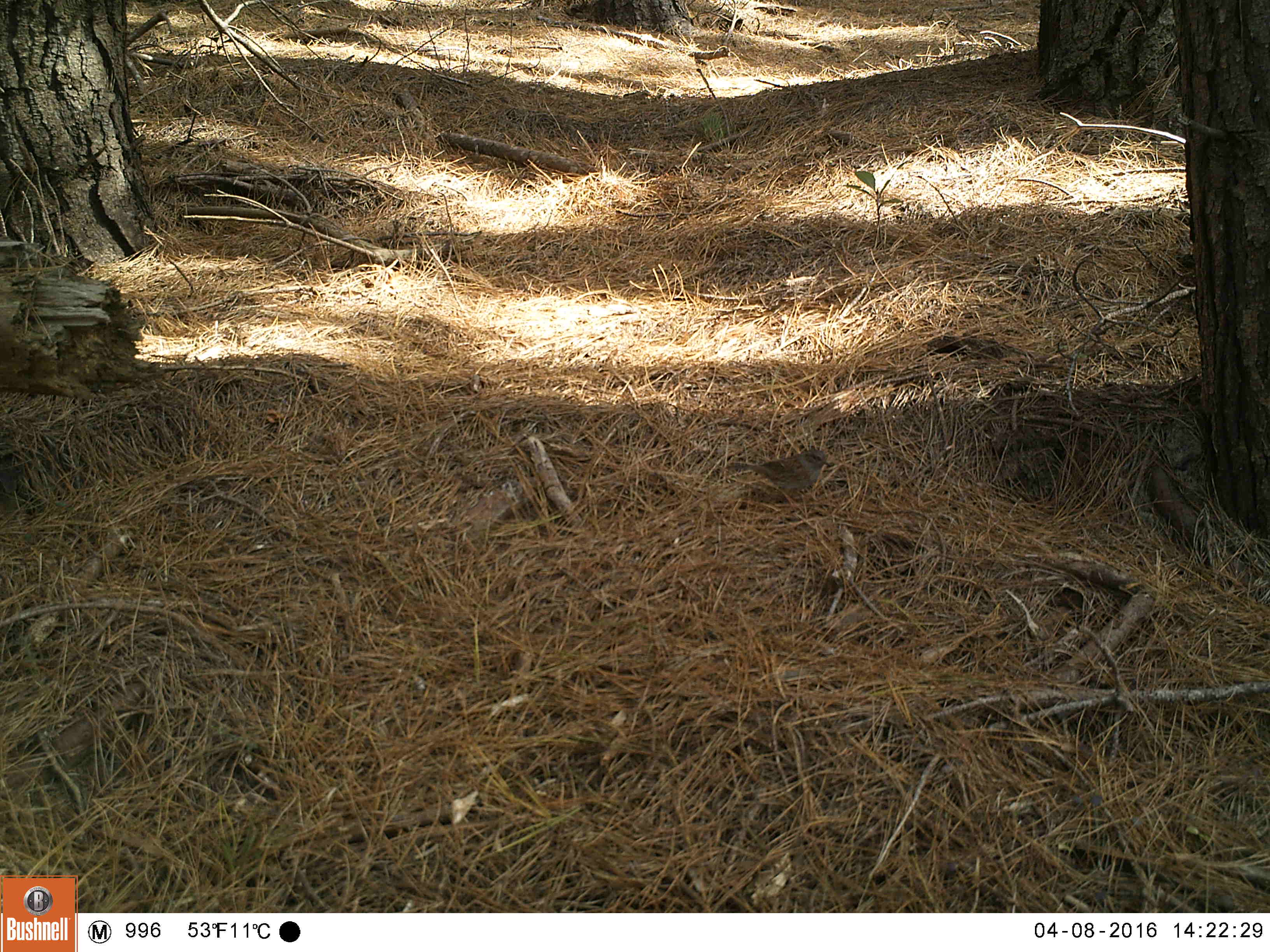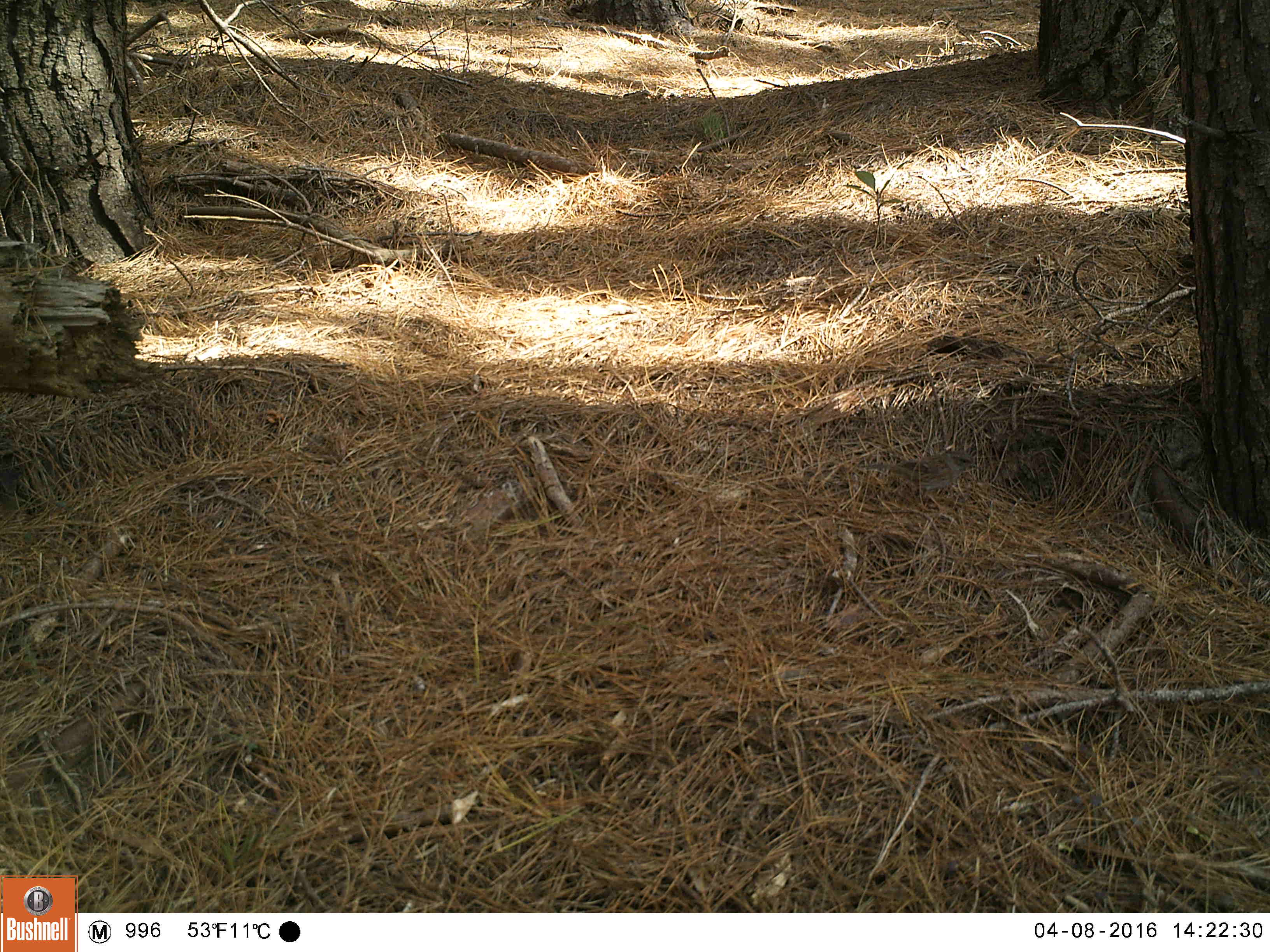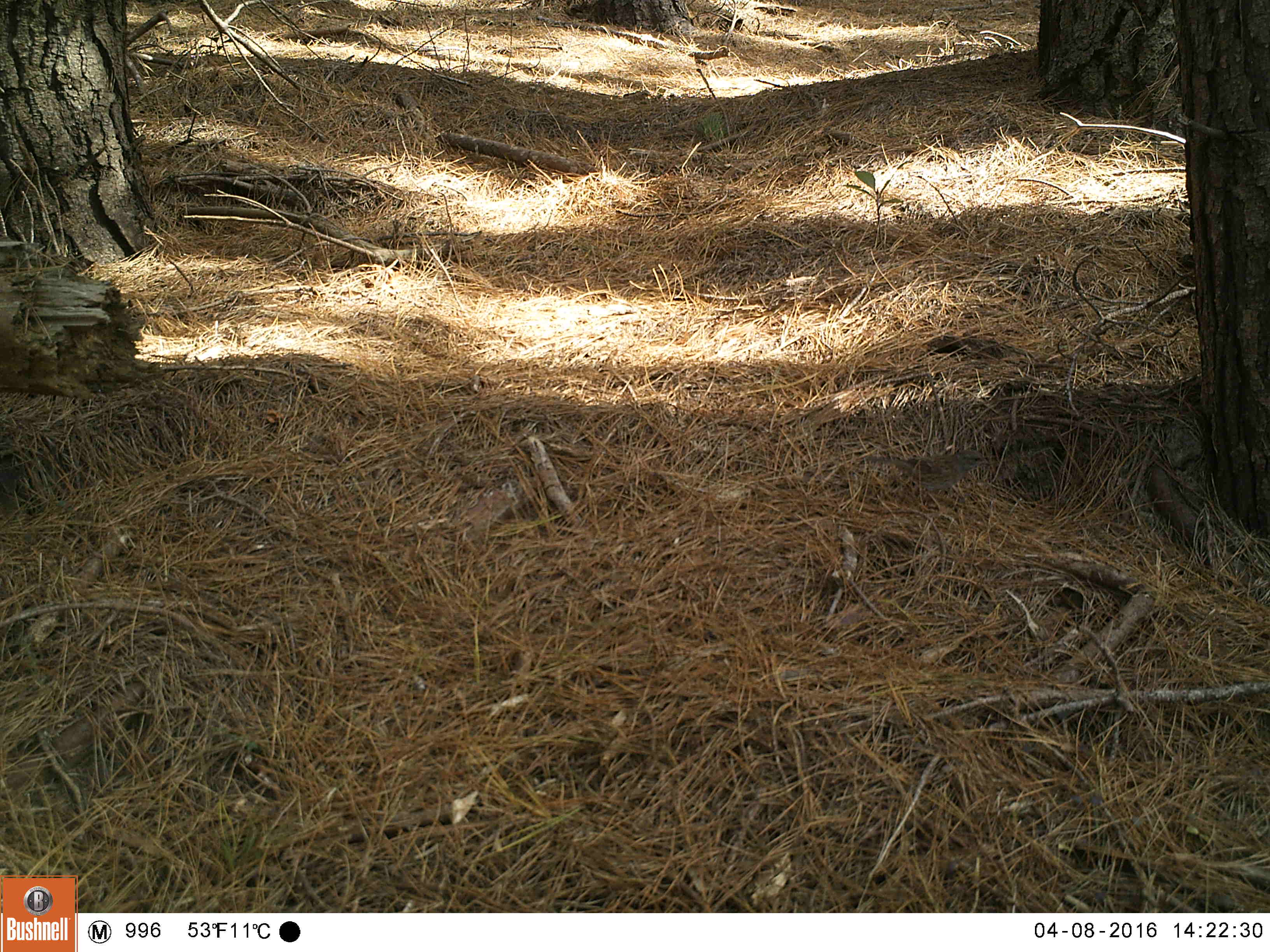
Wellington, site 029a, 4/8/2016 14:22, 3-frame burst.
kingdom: Animalia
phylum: Chordata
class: Aves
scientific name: Aves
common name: bird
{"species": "bird (Aves)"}